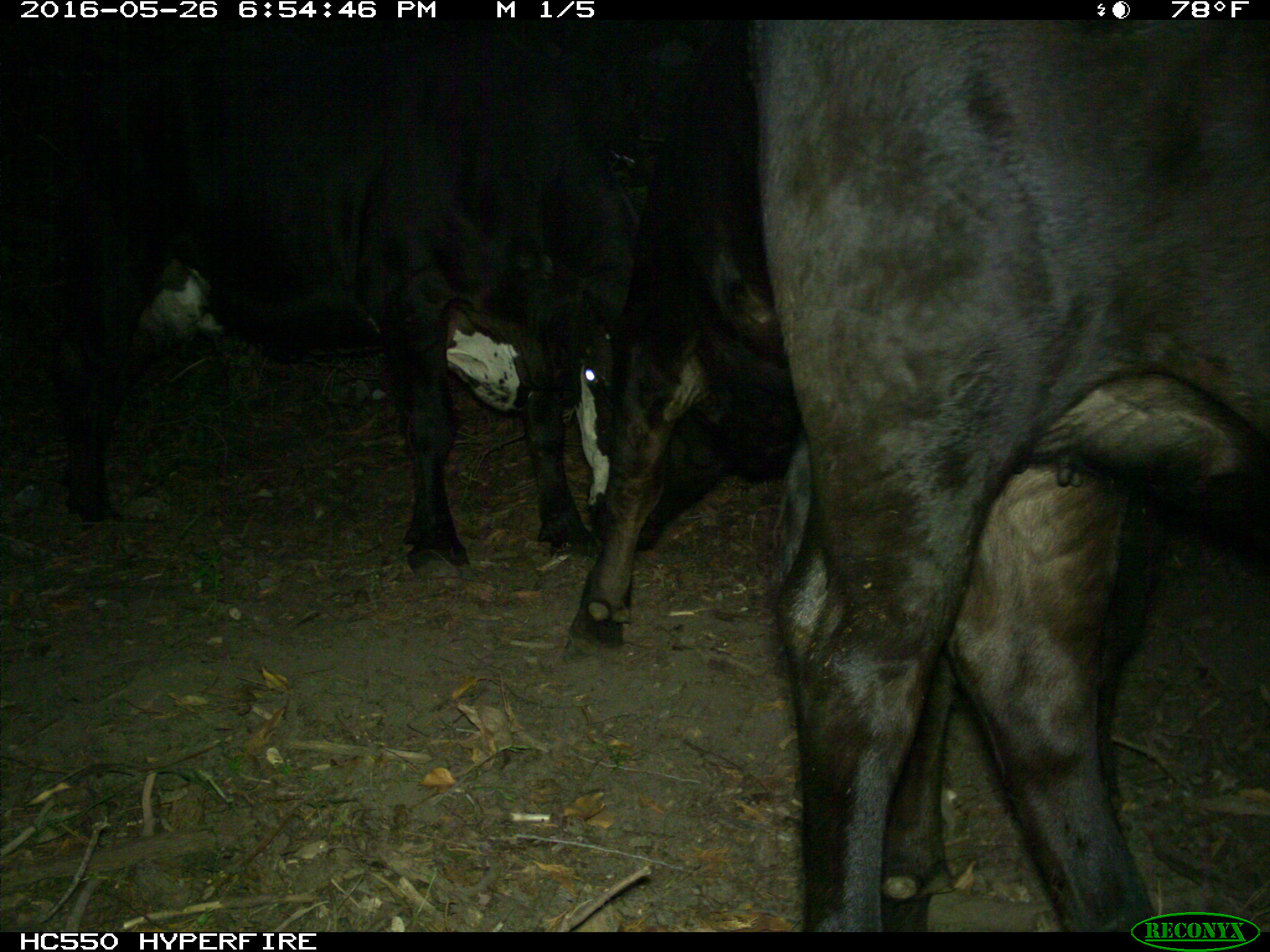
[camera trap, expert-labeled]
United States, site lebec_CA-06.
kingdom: Animalia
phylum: Chordata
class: Mammalia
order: Artiodactyla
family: Bovidae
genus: Bos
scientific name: Bos taurus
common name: domestic cow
Bos taurus (domestic cow).